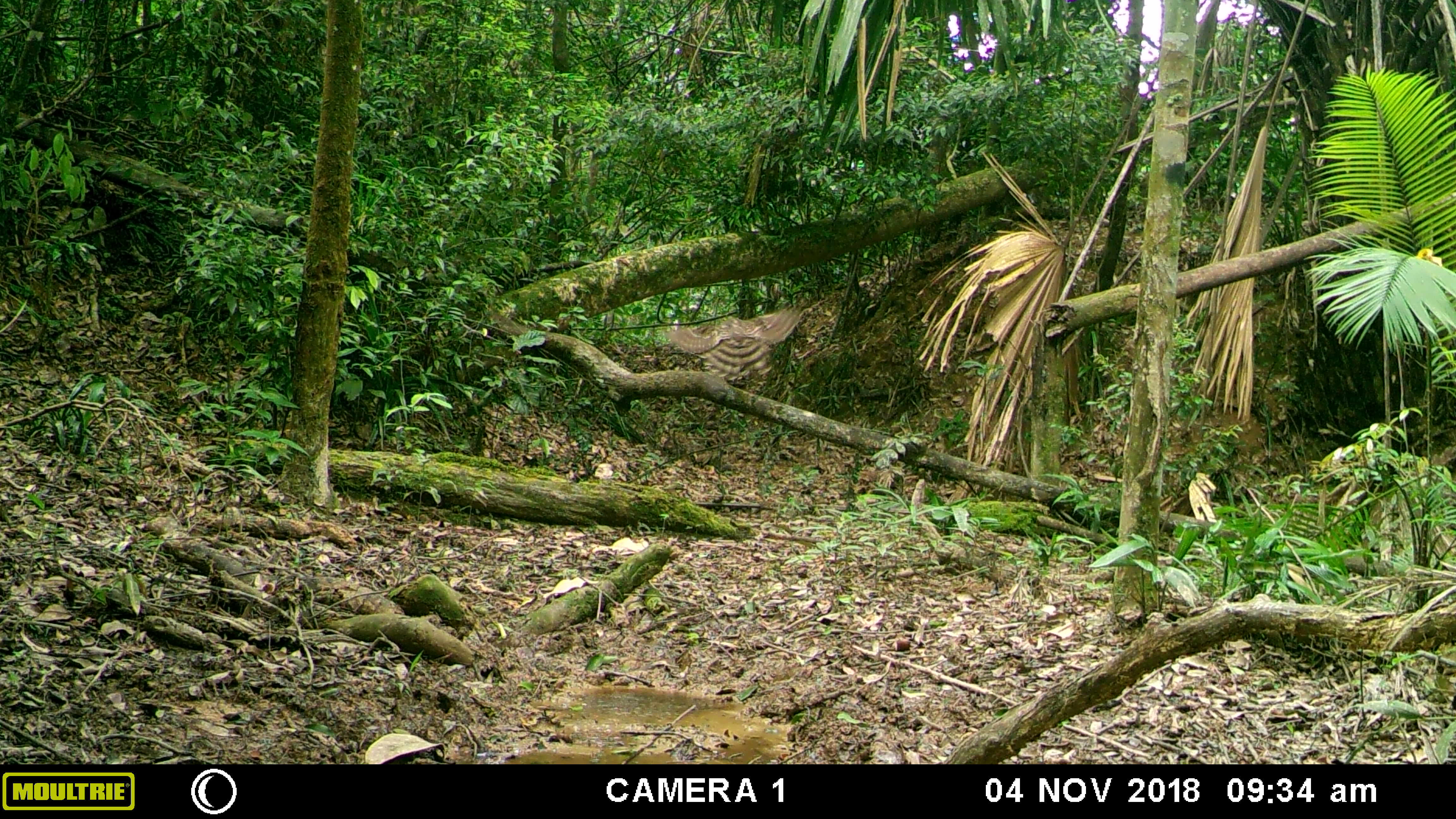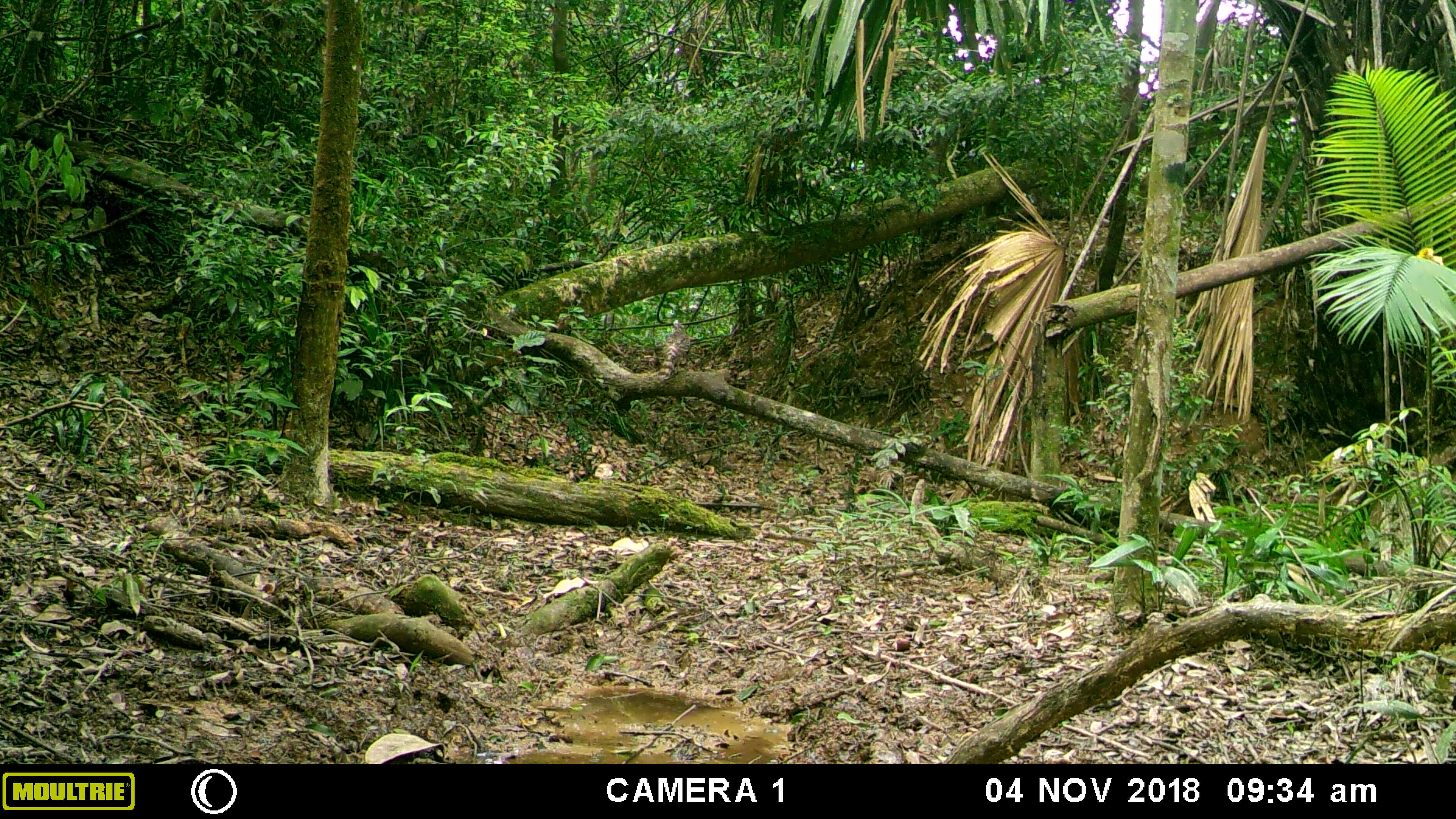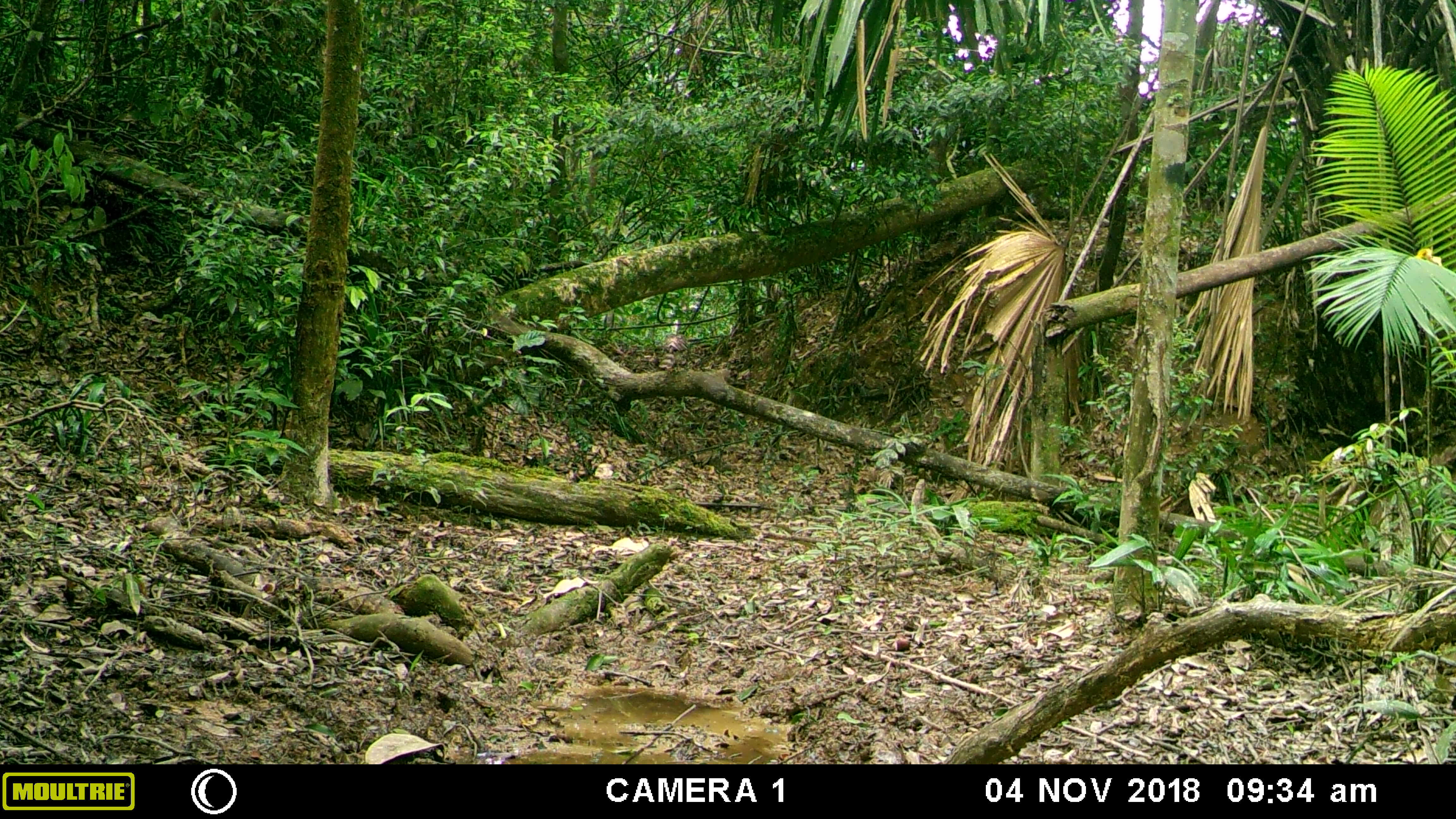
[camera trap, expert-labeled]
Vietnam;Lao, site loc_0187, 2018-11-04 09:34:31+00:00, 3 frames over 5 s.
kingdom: Animalia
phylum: Chordata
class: Aves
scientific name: Aves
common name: bird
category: unidentified bird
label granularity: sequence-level